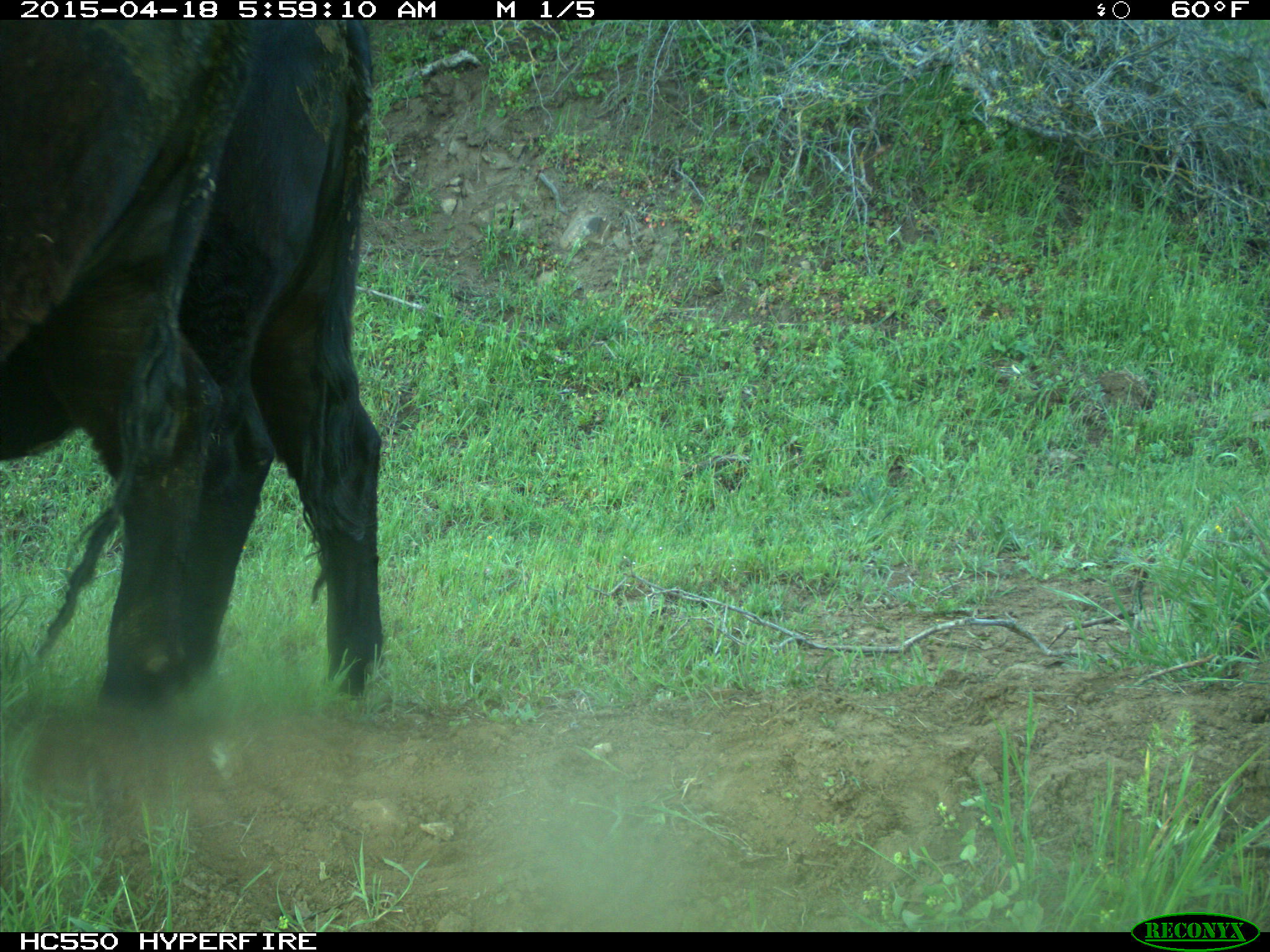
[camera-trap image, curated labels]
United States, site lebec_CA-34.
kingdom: Animalia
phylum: Chordata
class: Mammalia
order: Artiodactyla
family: Bovidae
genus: Bos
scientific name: Bos taurus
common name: domestic cow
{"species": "Bos taurus (domestic cow)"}